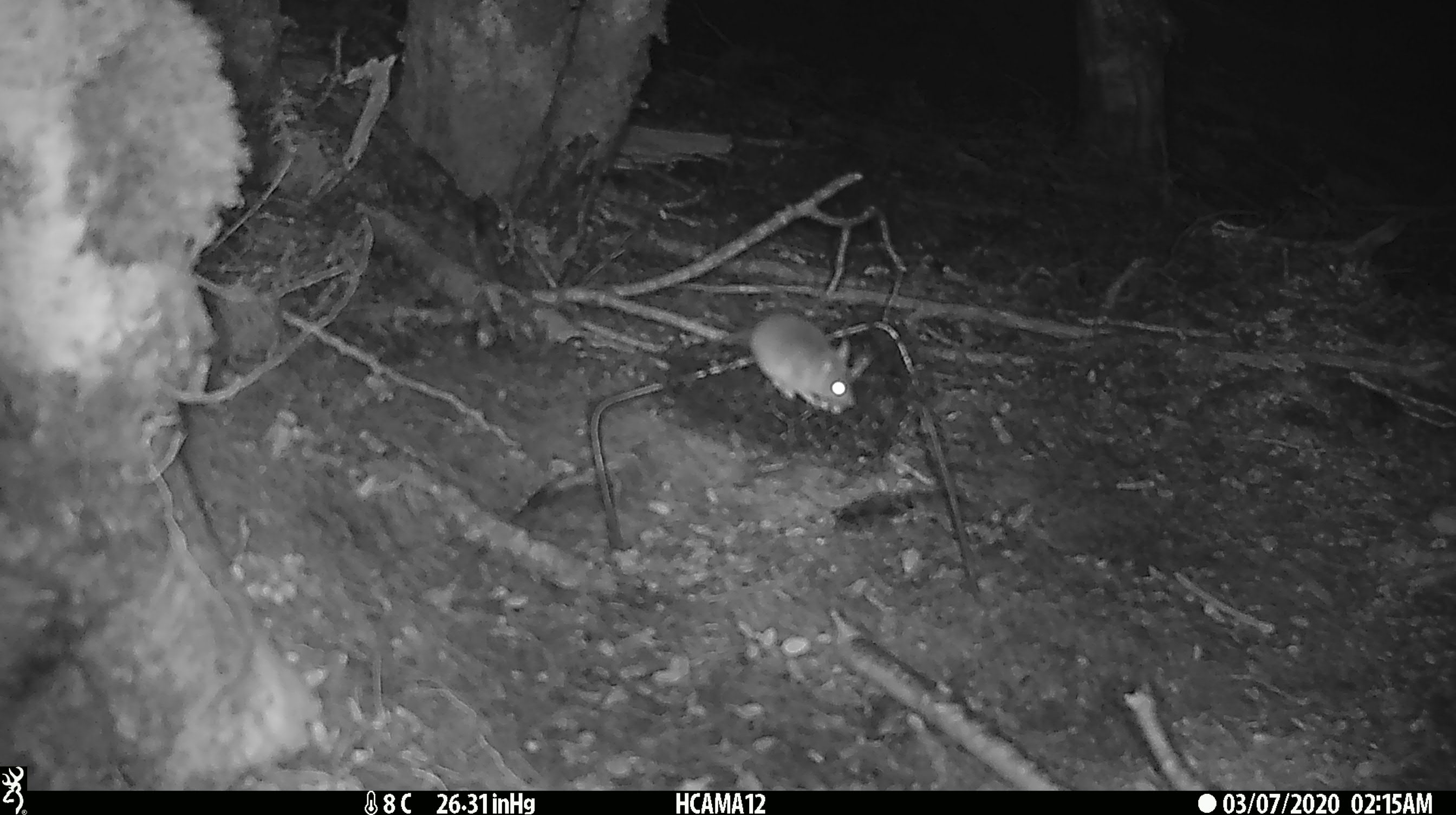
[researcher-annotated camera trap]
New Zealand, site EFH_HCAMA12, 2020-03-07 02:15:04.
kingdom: Animalia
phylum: Chordata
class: Mammalia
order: Rodentia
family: Muridae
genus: Mus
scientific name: Mus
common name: mouse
Mouse (Mus).